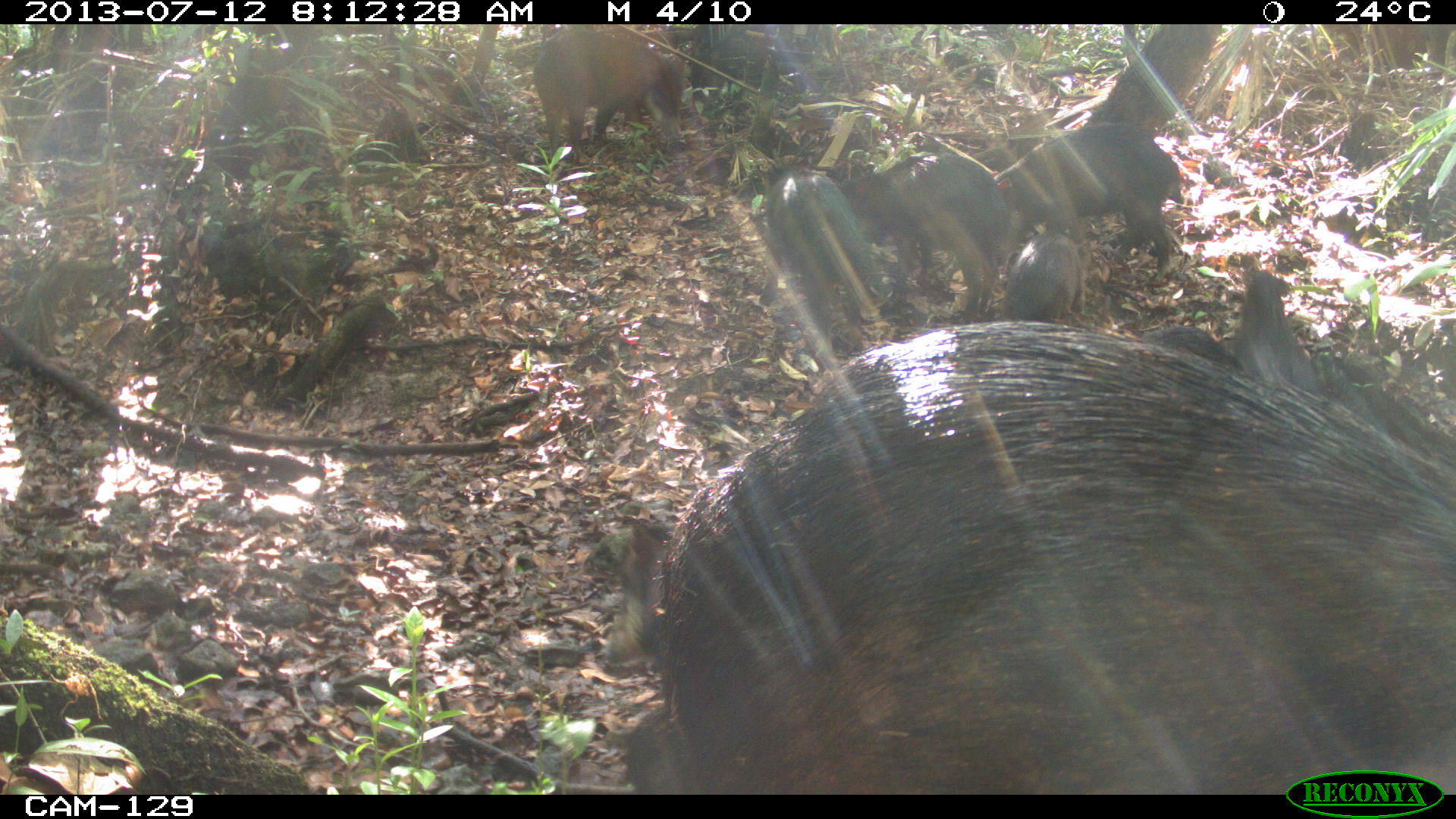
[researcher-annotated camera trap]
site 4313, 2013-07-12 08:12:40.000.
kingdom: Animalia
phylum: Chordata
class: Mammalia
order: Artiodactyla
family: Tayassuidae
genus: Tayassu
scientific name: Tayassu pecari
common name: white-lipped peccary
Tayassu pecari (white-lipped peccary), count 20.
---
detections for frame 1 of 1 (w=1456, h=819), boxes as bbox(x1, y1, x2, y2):
tayassu pecari: bbox(622, 321, 1456, 795); bbox(832, 149, 1009, 322); bbox(995, 122, 1184, 284); bbox(759, 168, 876, 341); bbox(530, 29, 685, 152); bbox(1234, 262, 1315, 397); bbox(1003, 229, 1085, 325); bbox(1143, 312, 1240, 373)